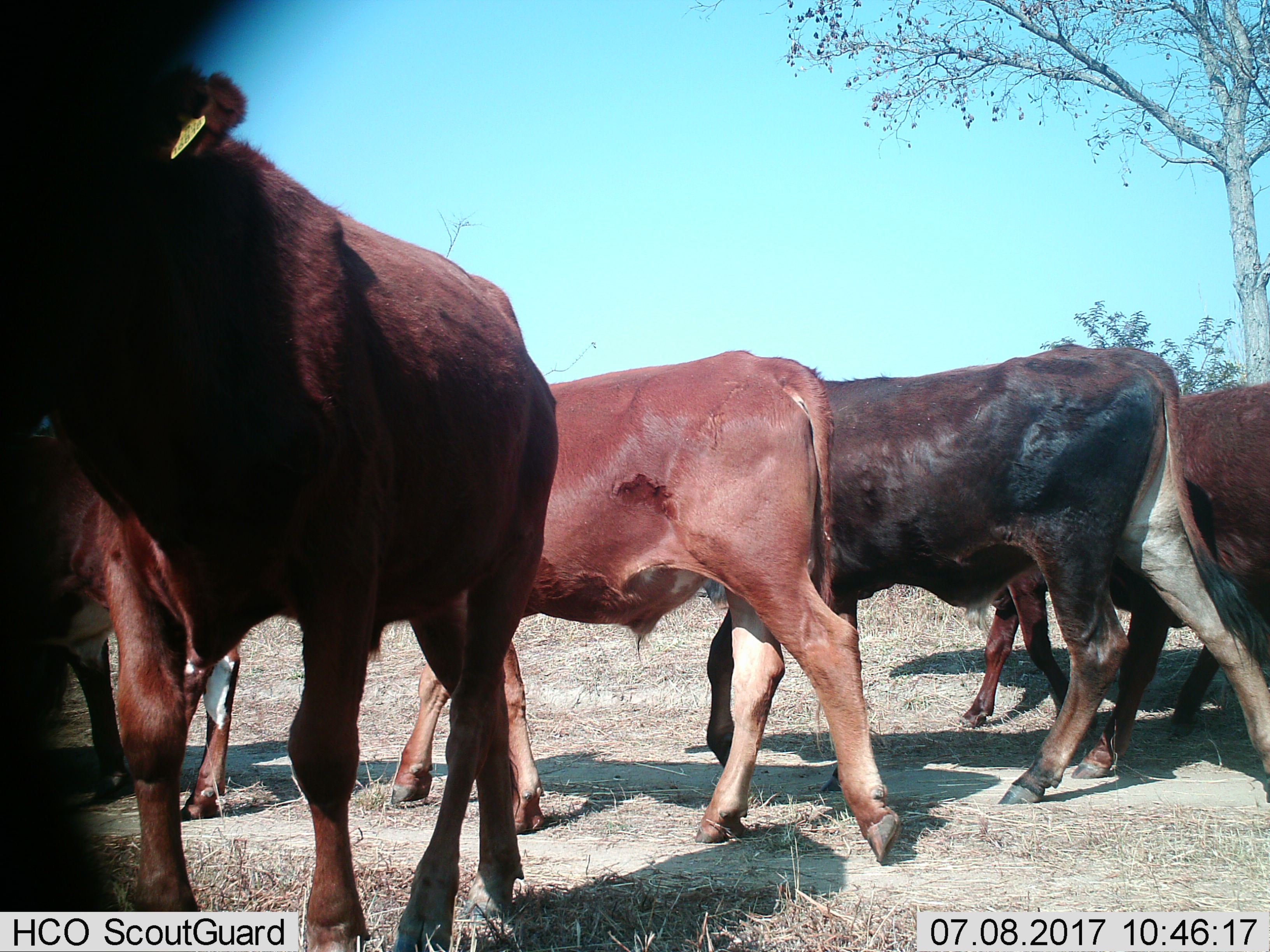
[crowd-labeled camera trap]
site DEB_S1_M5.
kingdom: Animalia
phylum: Chordata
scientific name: Vertebrata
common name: domestic animal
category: domesticanimal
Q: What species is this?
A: Domesticanimal (domestic animal) (Vertebrata).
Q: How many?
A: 6.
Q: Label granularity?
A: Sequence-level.